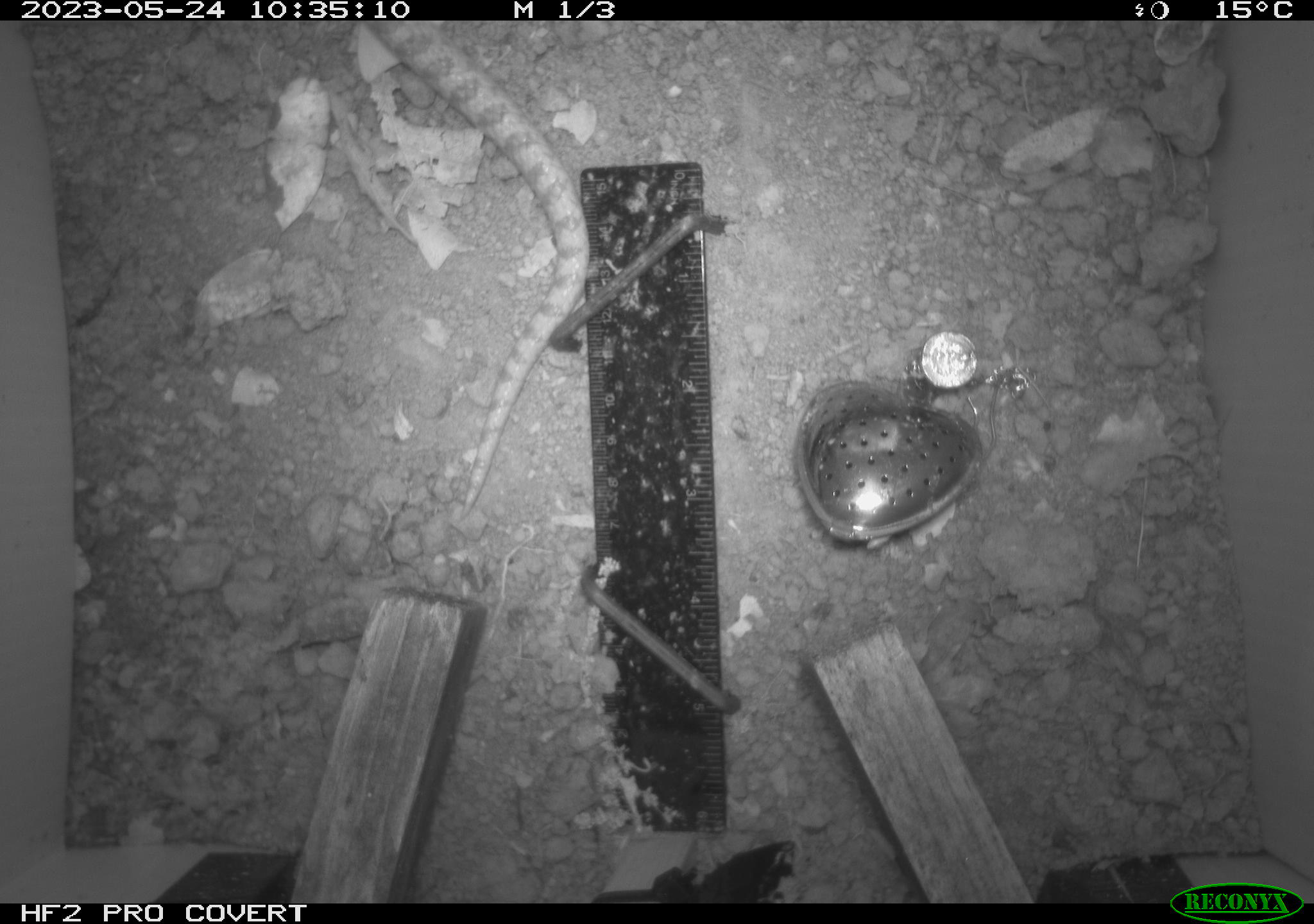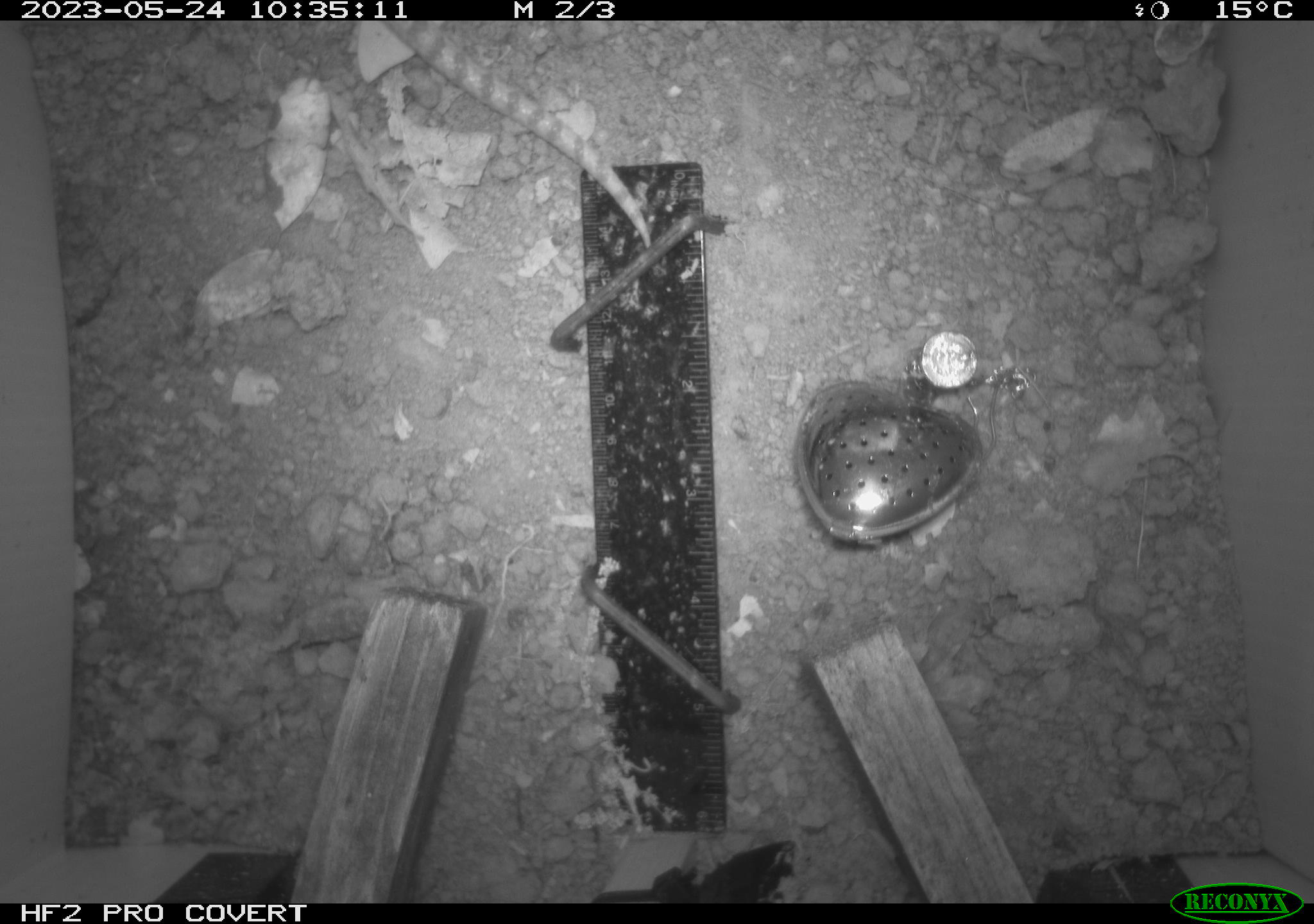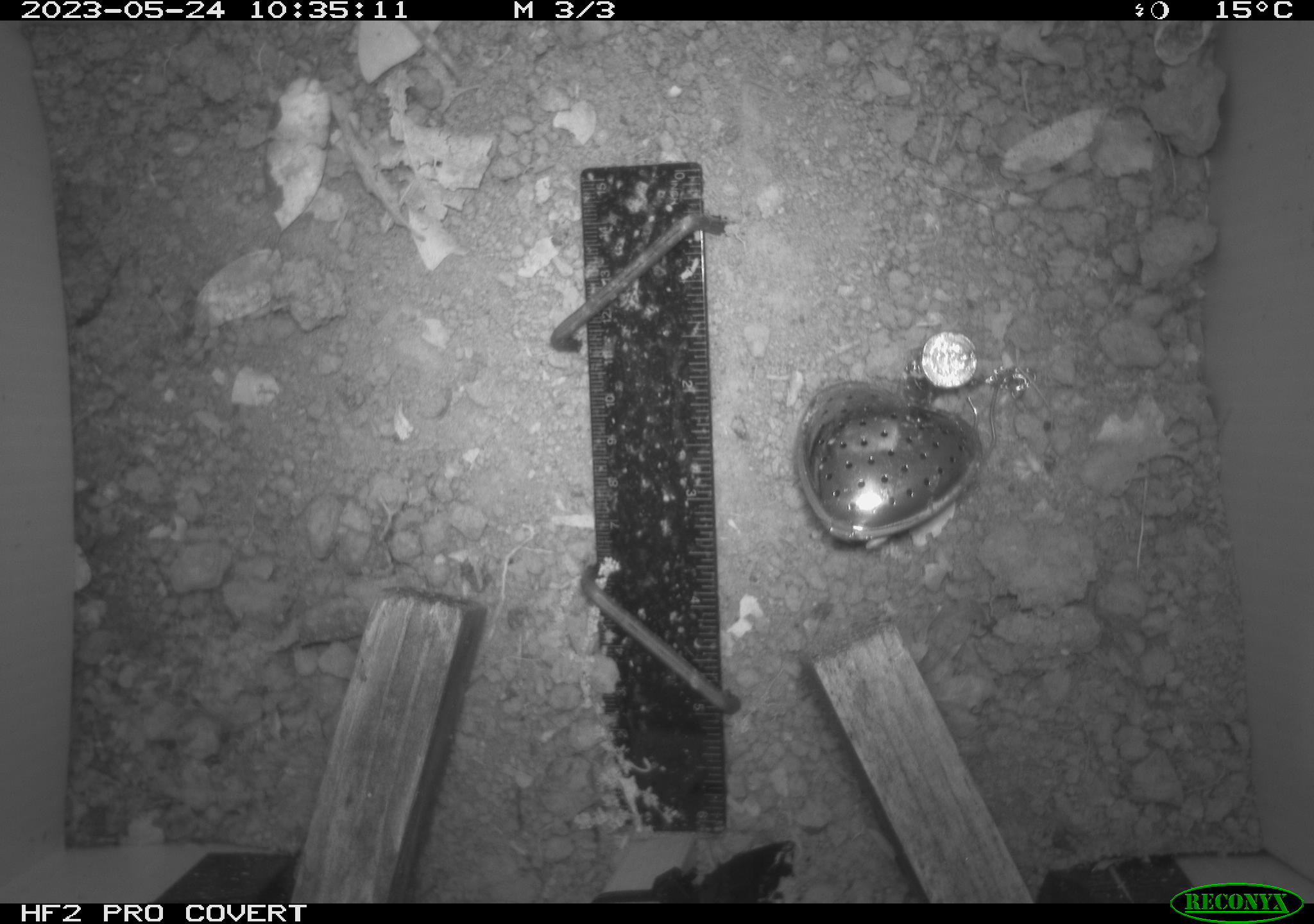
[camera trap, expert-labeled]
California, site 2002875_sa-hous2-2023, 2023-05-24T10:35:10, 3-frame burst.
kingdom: Animalia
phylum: Chordata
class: Reptilia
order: Squamata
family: Colubridae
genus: Pituophis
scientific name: Pituophis catenifer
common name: gophersnake